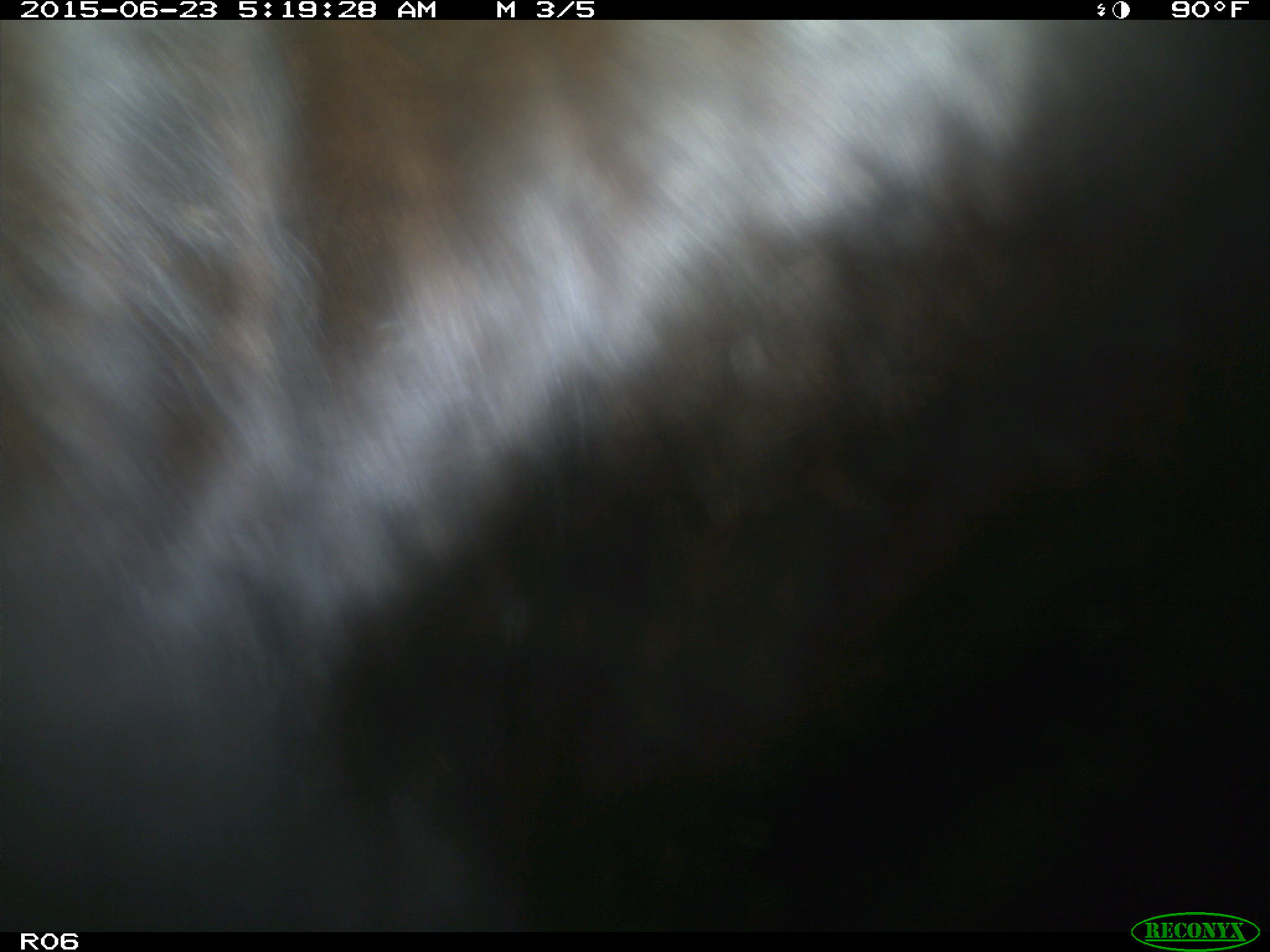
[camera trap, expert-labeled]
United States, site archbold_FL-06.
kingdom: Animalia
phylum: Chordata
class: Mammalia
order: Artiodactyla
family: Bovidae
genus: Bos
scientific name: Bos taurus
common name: domestic cow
Bos taurus (domestic cow).